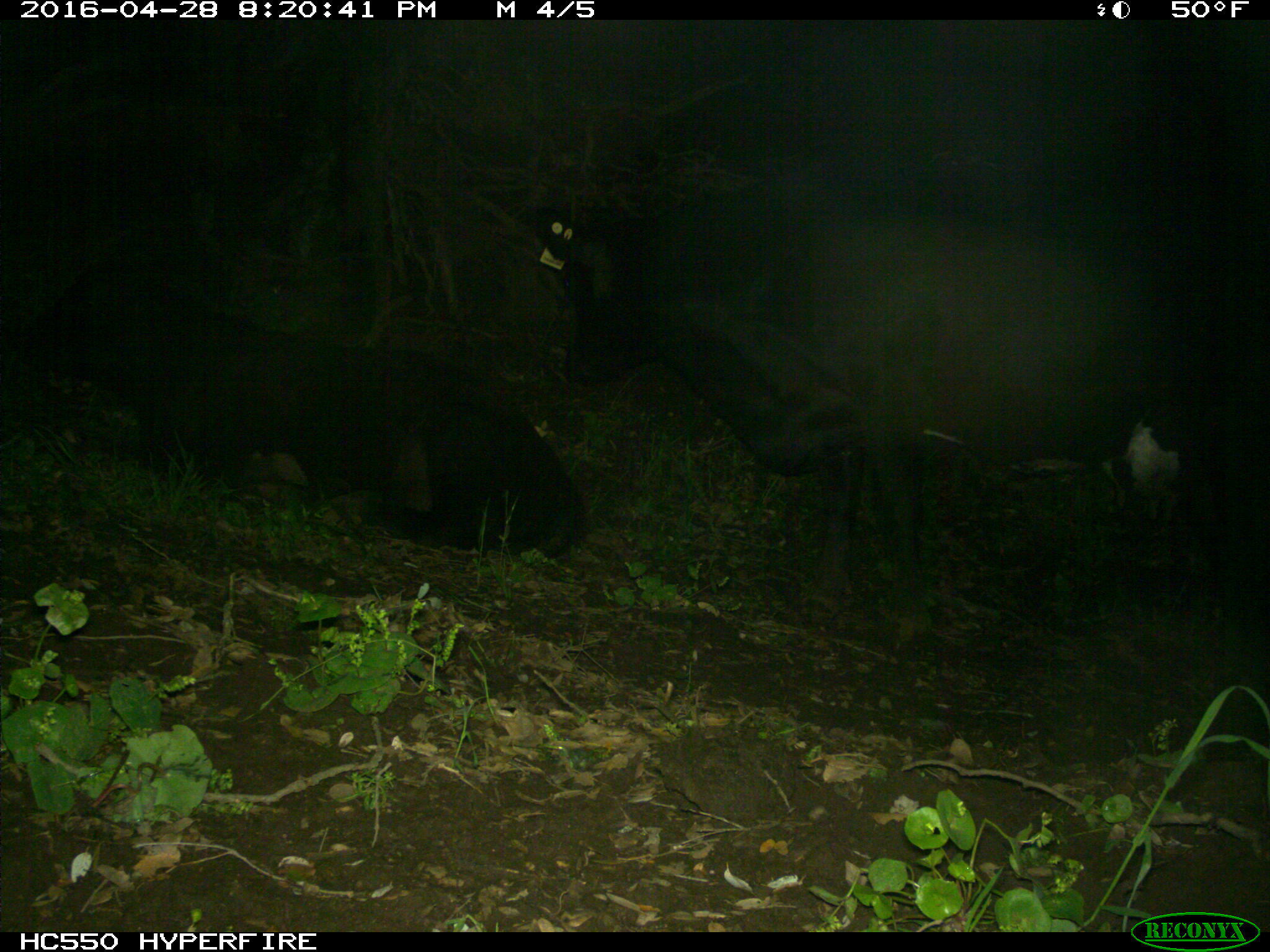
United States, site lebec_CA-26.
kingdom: Animalia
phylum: Chordata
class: Mammalia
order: Artiodactyla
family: Bovidae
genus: Bos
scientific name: Bos taurus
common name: domestic cow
Bos taurus (domestic cow).